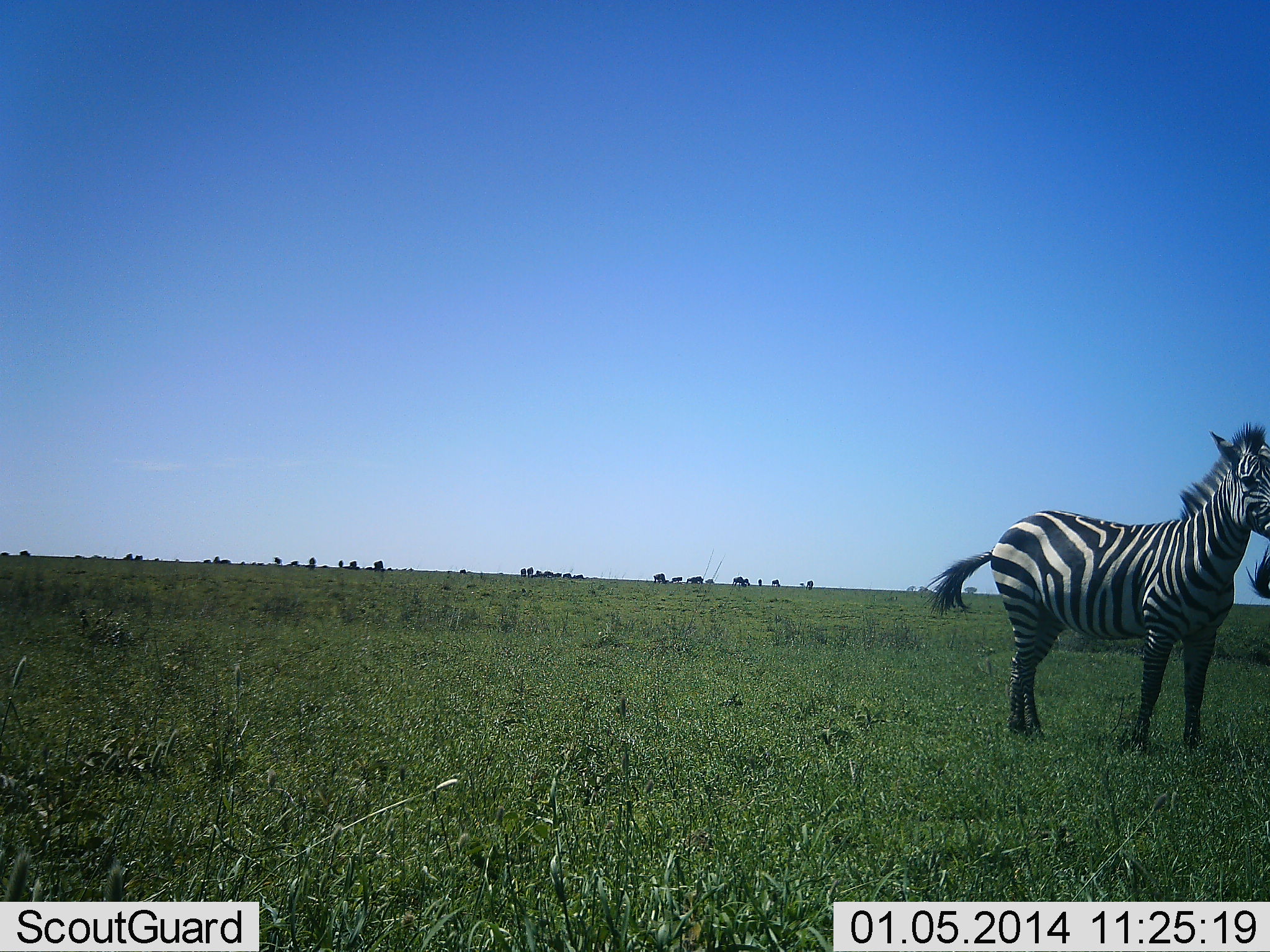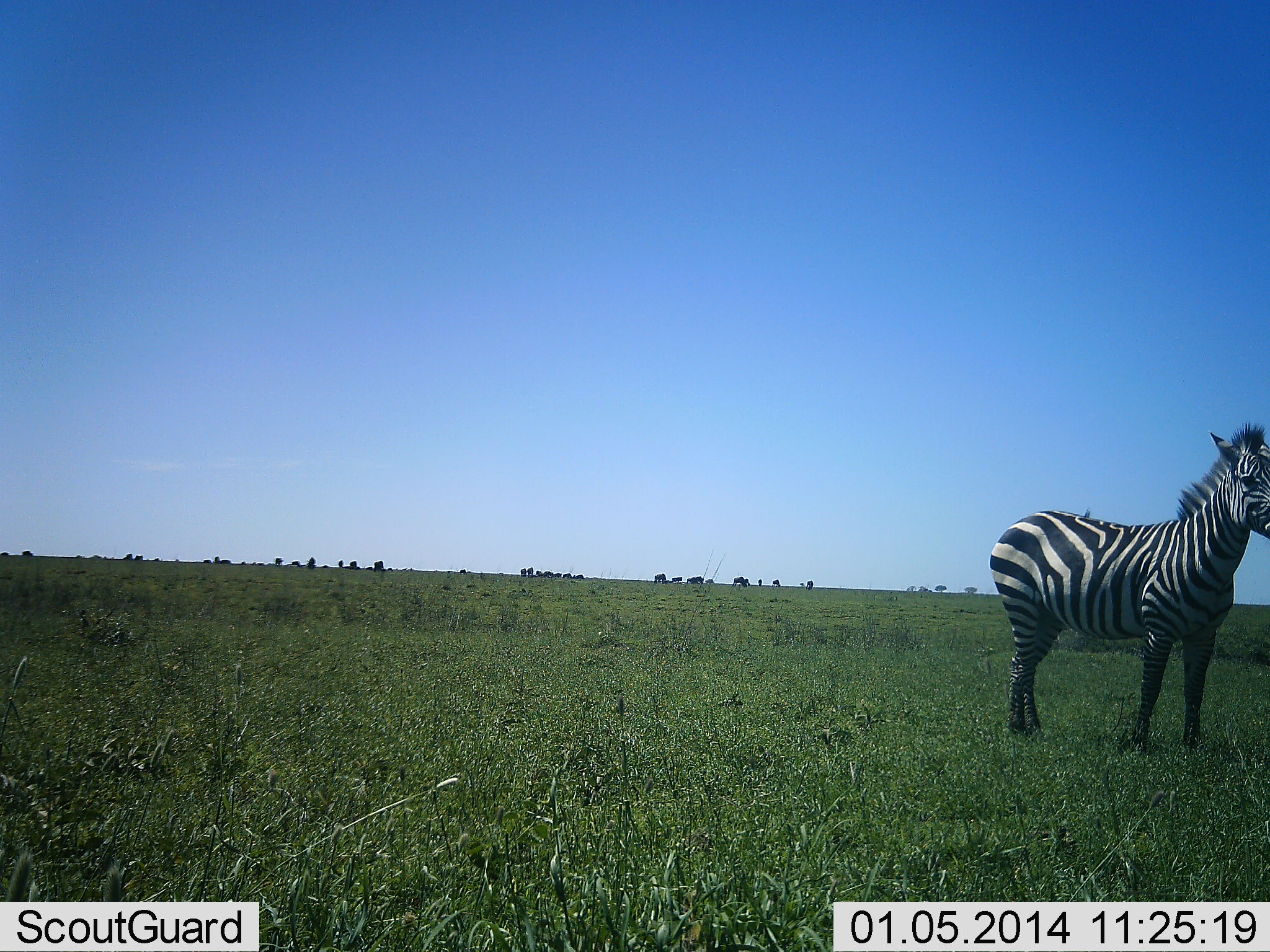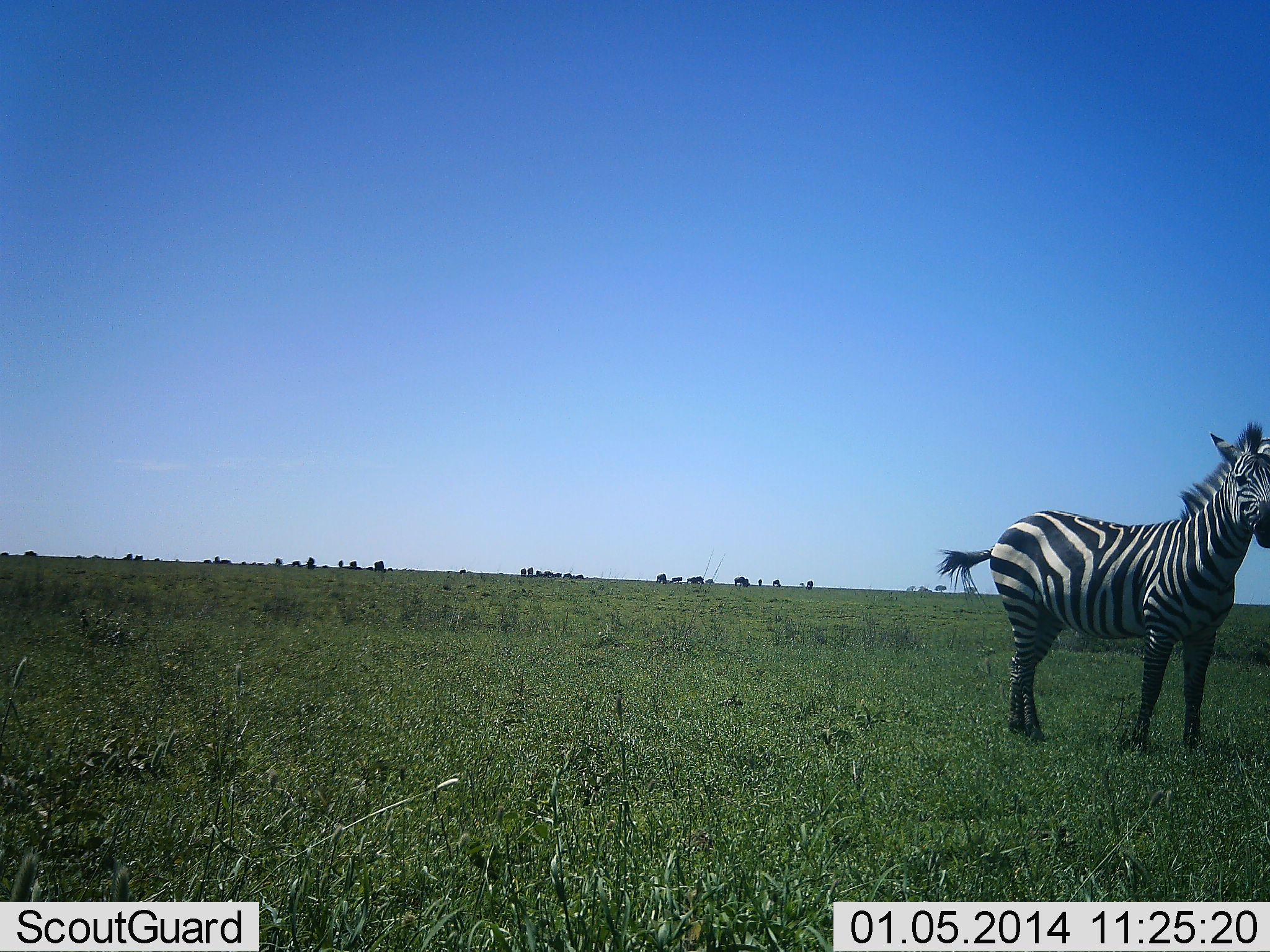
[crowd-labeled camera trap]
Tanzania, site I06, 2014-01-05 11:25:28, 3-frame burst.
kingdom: Animalia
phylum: Chordata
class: Mammalia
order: Perissodactyla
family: Equidae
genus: Equus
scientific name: Equus quagga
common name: plains zebra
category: zebra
Zebra (plains zebra) (Equus quagga), count 1. Behavior (volunteer vote fractions): standing 90%, resting 0%, moving 0%, interacting 0%. Young present (vote fraction): 0%. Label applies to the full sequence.